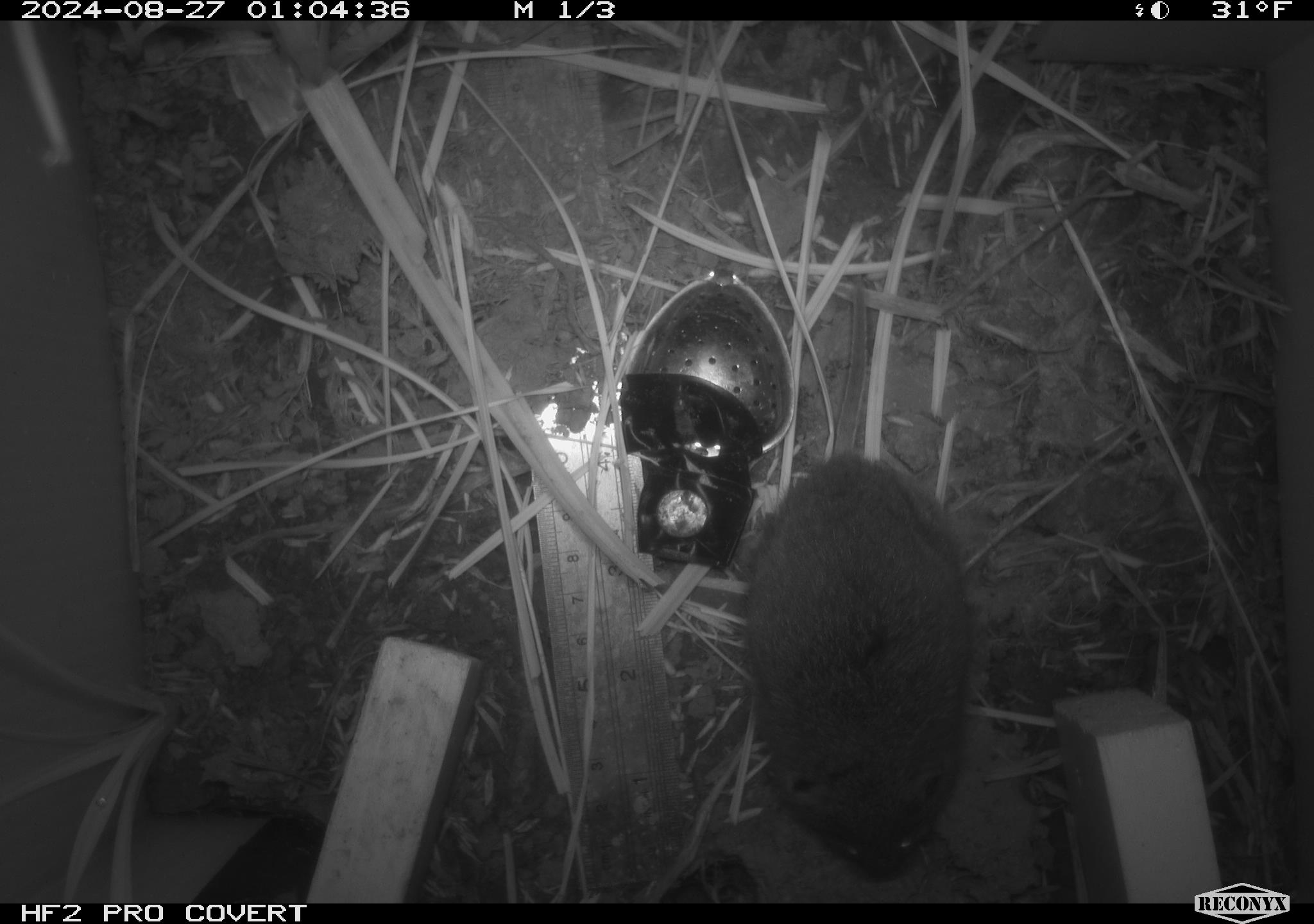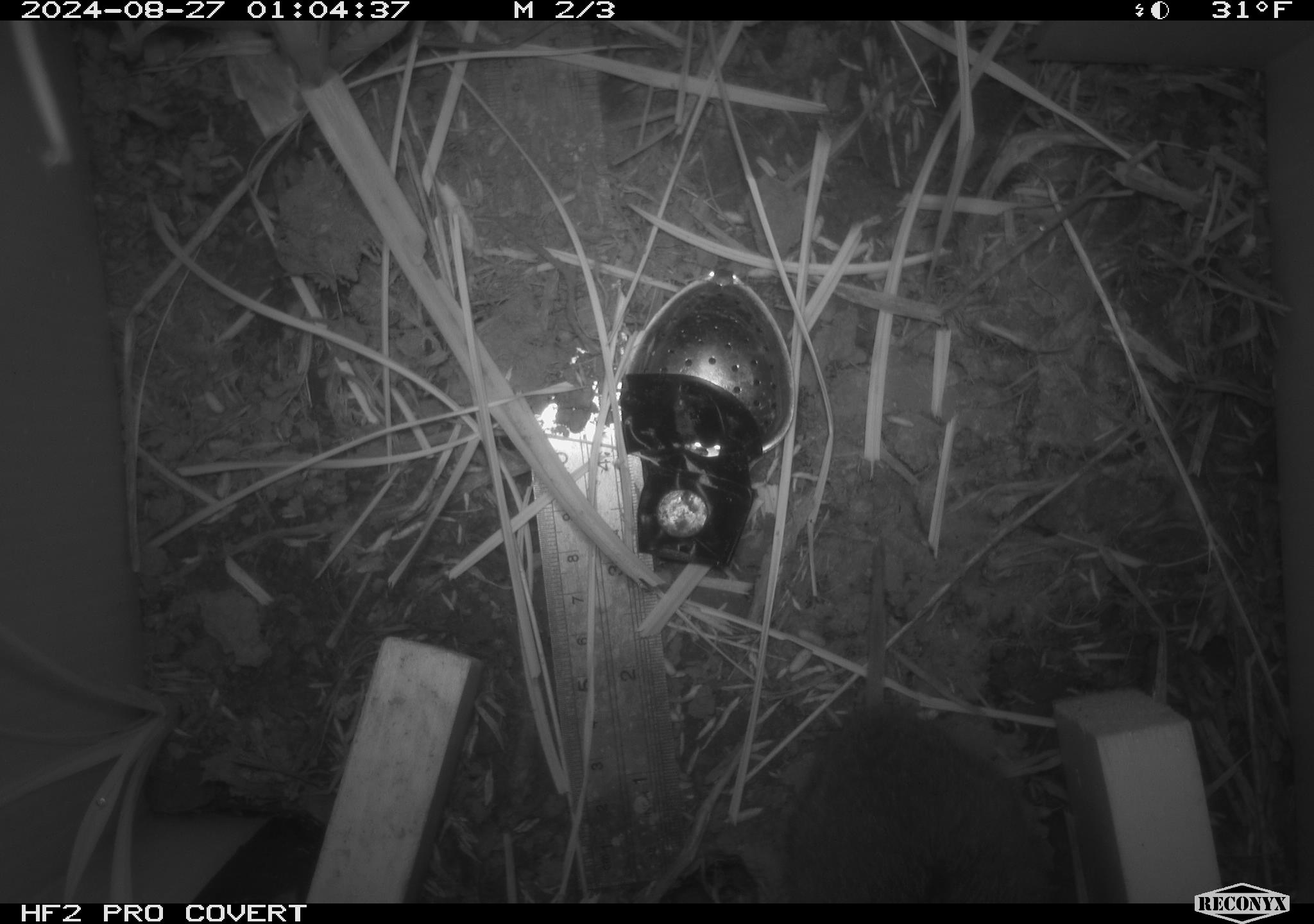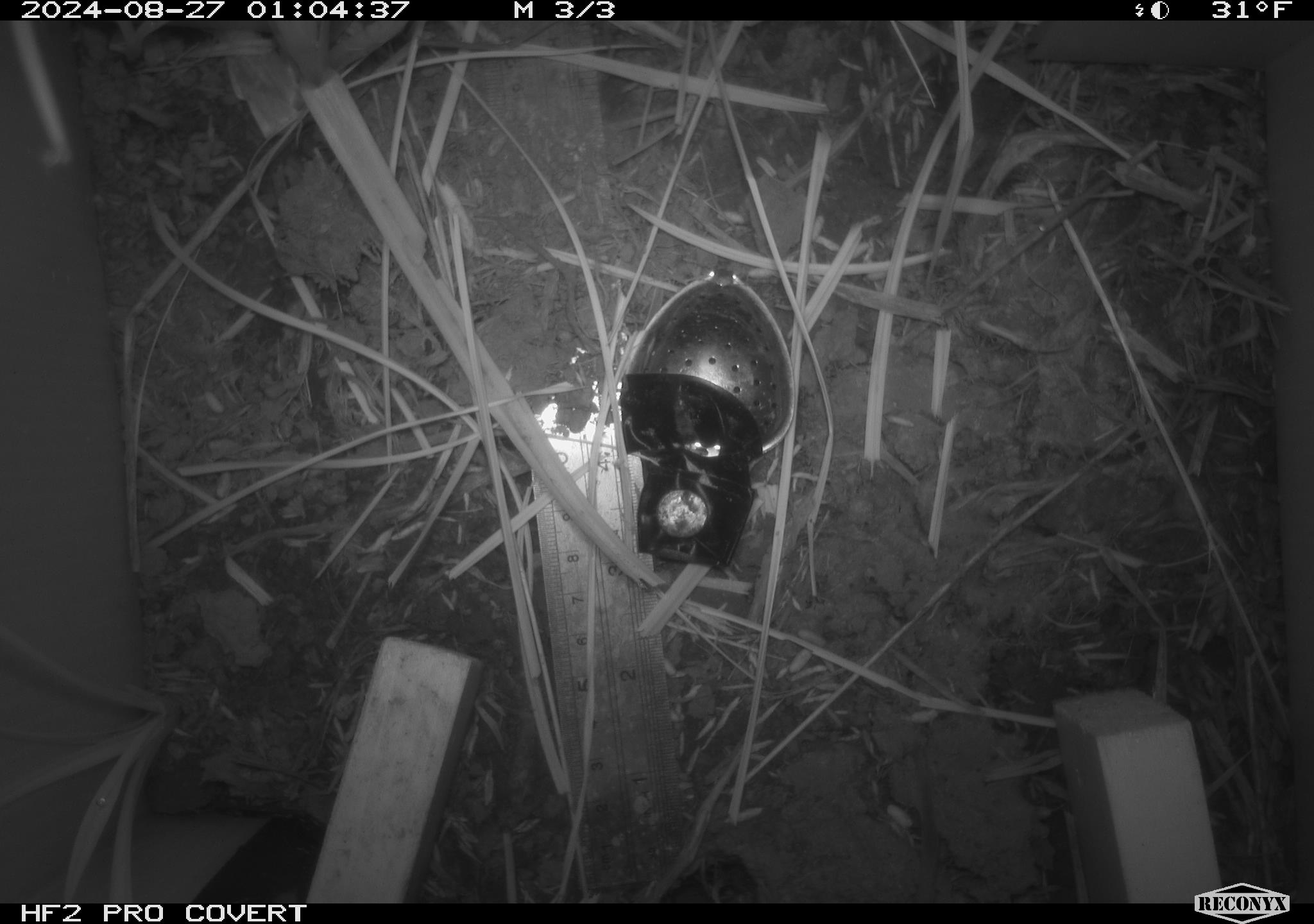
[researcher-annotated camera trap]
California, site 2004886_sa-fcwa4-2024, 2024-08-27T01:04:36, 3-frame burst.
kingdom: Animalia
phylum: Chordata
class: Mammalia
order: Rodentia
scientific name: Rodentia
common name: rodent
Rodent (Rodentia).